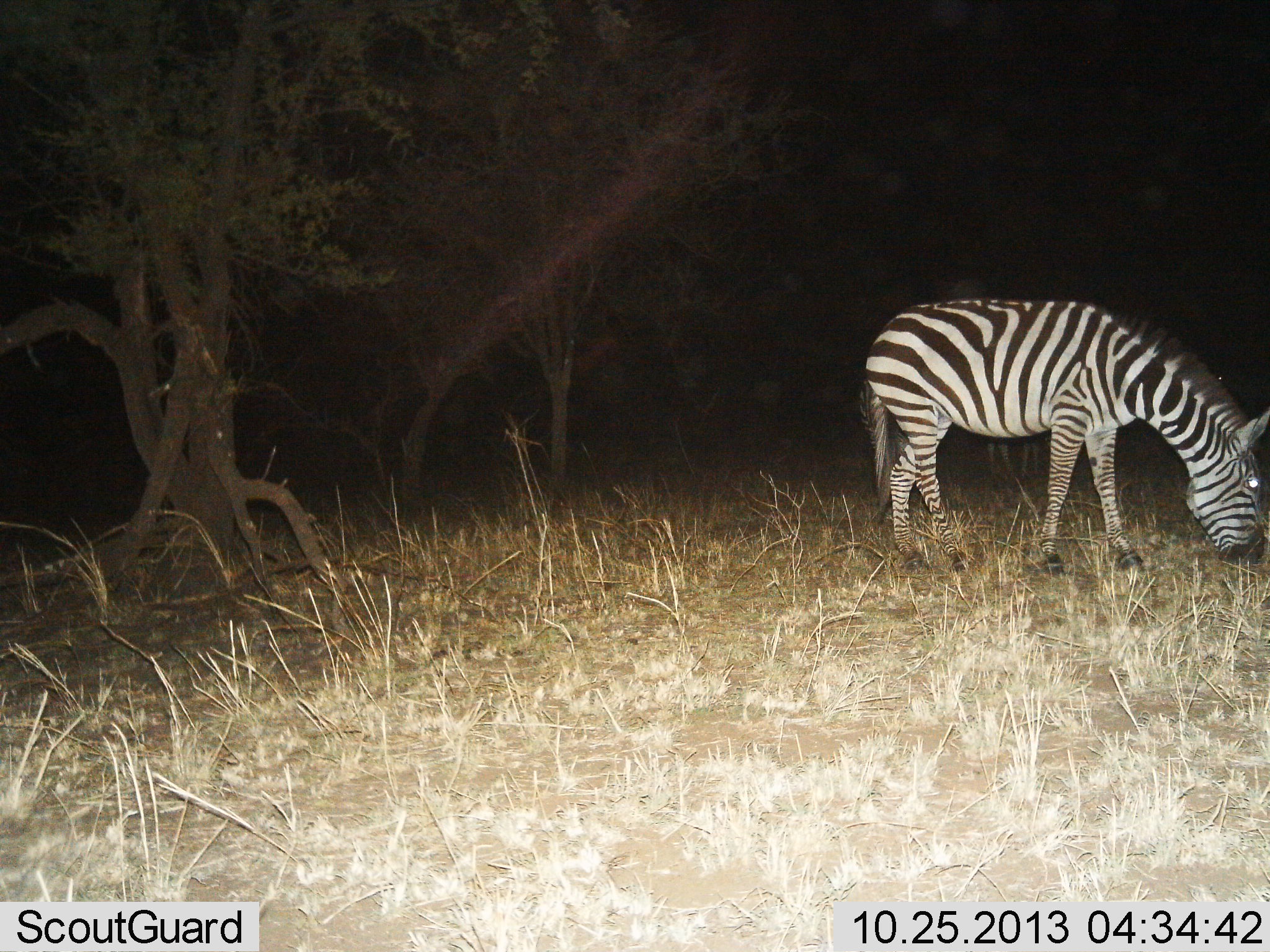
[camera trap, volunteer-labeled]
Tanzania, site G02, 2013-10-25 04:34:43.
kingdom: Animalia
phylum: Chordata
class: Mammalia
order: Perissodactyla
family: Equidae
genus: Equus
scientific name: Equus quagga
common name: plains zebra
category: zebra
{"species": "zebra (plains zebra) (Equus quagga)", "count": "1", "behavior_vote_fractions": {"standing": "50%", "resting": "0%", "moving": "0%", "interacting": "0%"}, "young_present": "0%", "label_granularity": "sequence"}